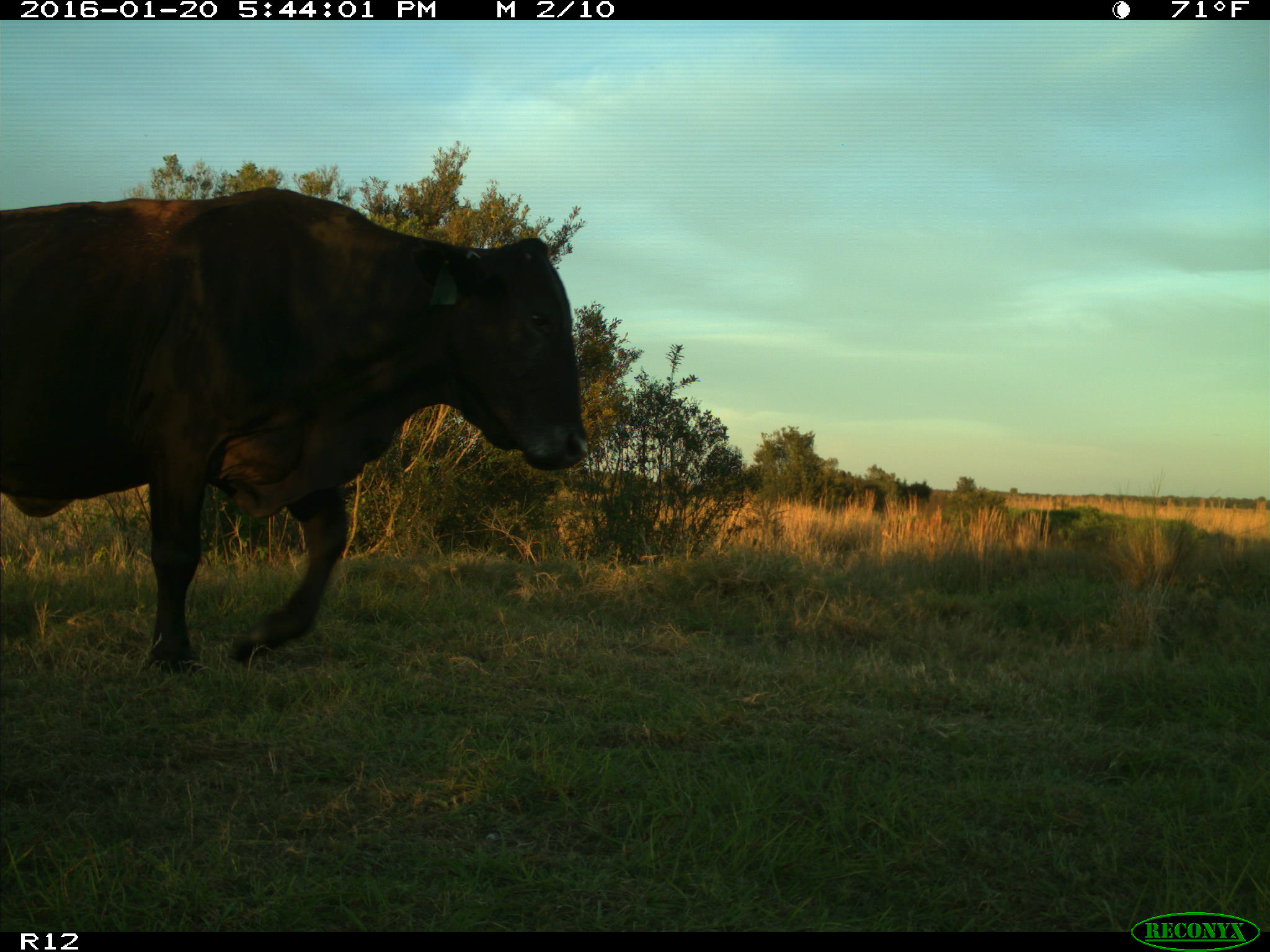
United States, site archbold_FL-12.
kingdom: Animalia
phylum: Chordata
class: Mammalia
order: Artiodactyla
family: Bovidae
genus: Bos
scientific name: Bos taurus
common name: domestic cow